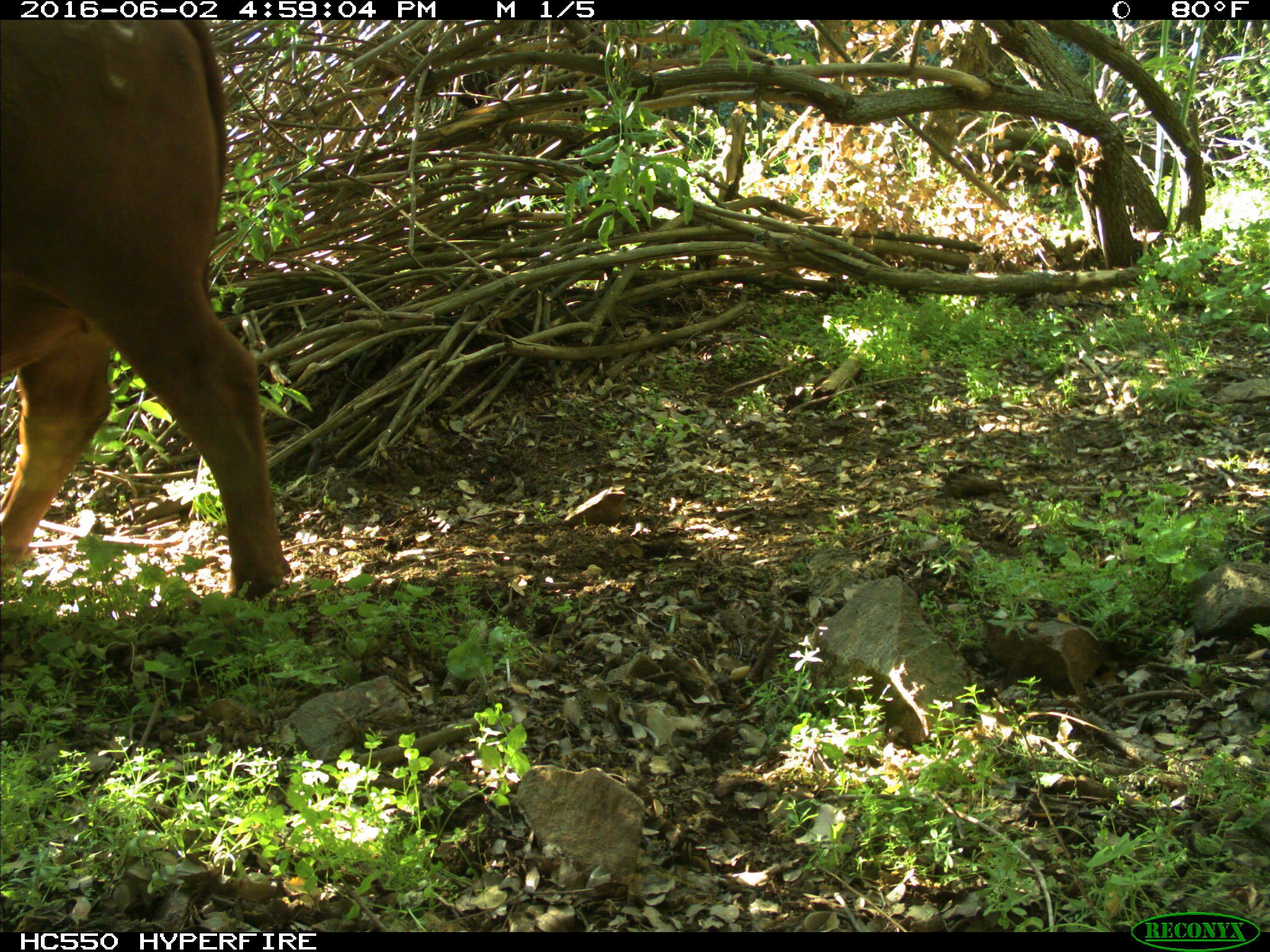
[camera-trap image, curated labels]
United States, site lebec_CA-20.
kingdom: Animalia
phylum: Chordata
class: Mammalia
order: Artiodactyla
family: Bovidae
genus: Bos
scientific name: Bos taurus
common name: domestic cow